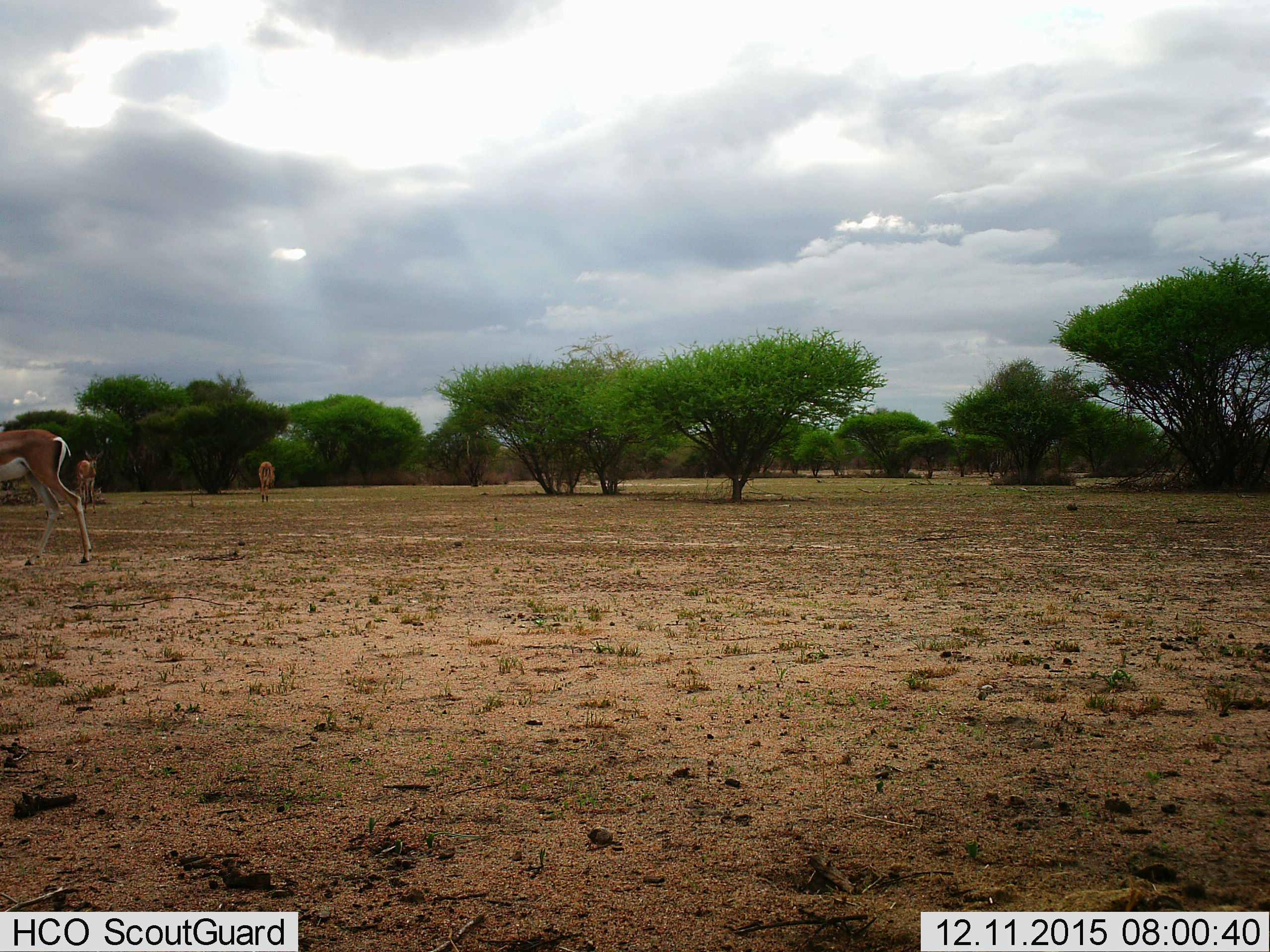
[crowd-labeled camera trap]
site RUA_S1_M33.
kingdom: Animalia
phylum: Chordata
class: Mammalia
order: Artiodactyla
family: Bovidae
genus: Nanger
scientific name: Nanger granti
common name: grant's gazelle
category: gazellegrants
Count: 3.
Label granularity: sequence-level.